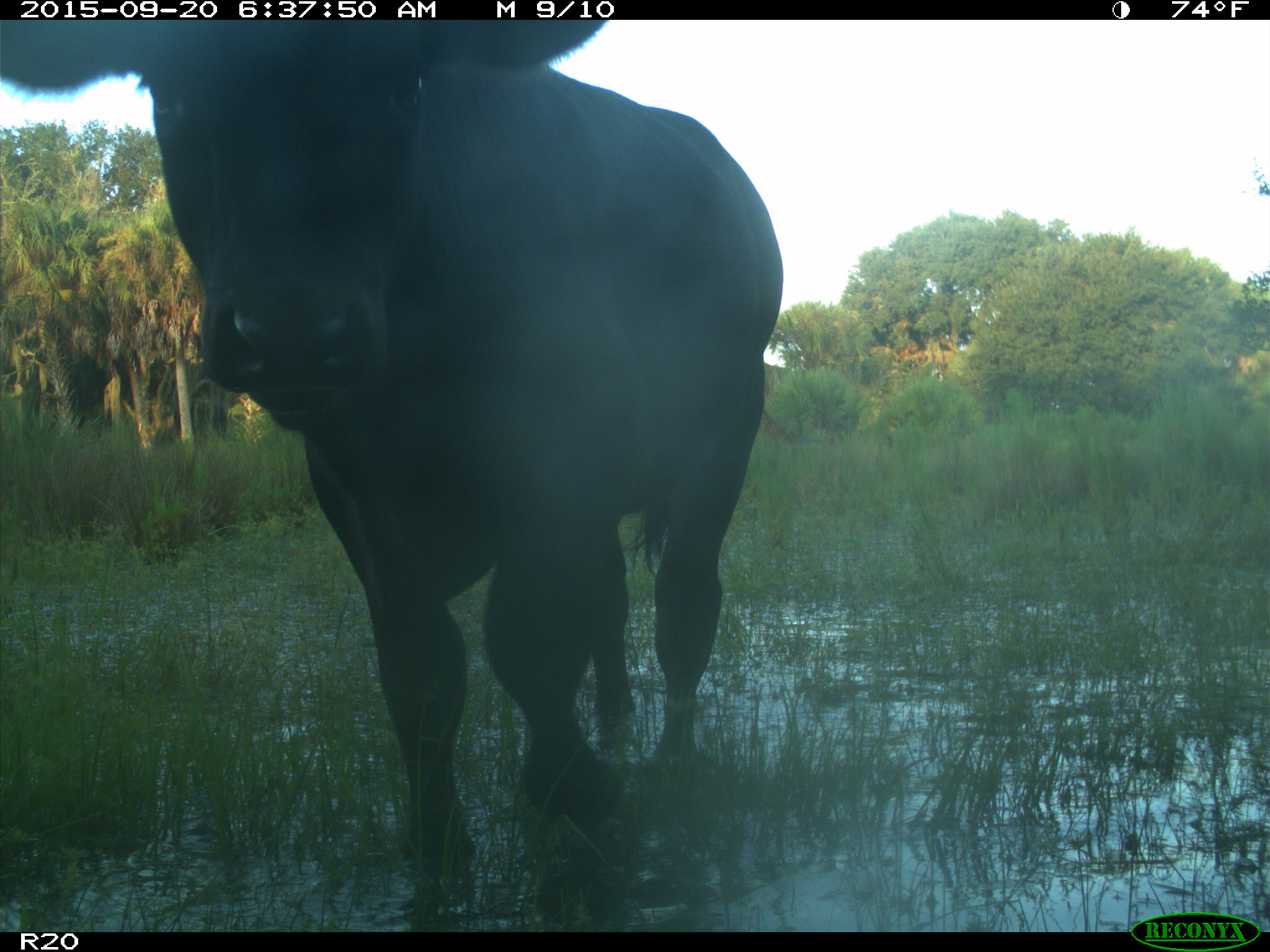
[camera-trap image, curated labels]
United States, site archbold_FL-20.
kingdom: Animalia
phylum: Chordata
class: Mammalia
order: Artiodactyla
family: Bovidae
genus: Bos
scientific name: Bos taurus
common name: domestic cow